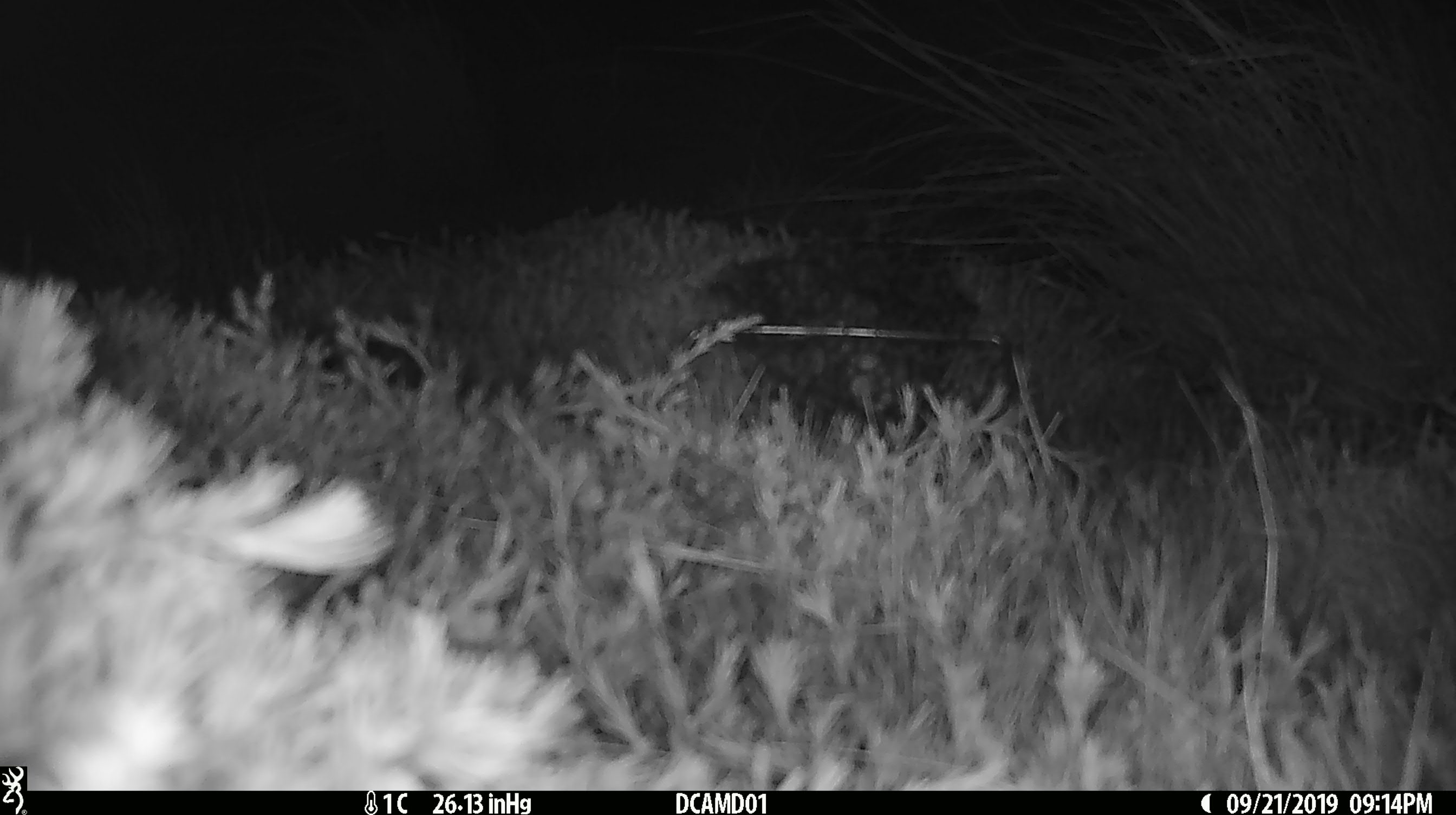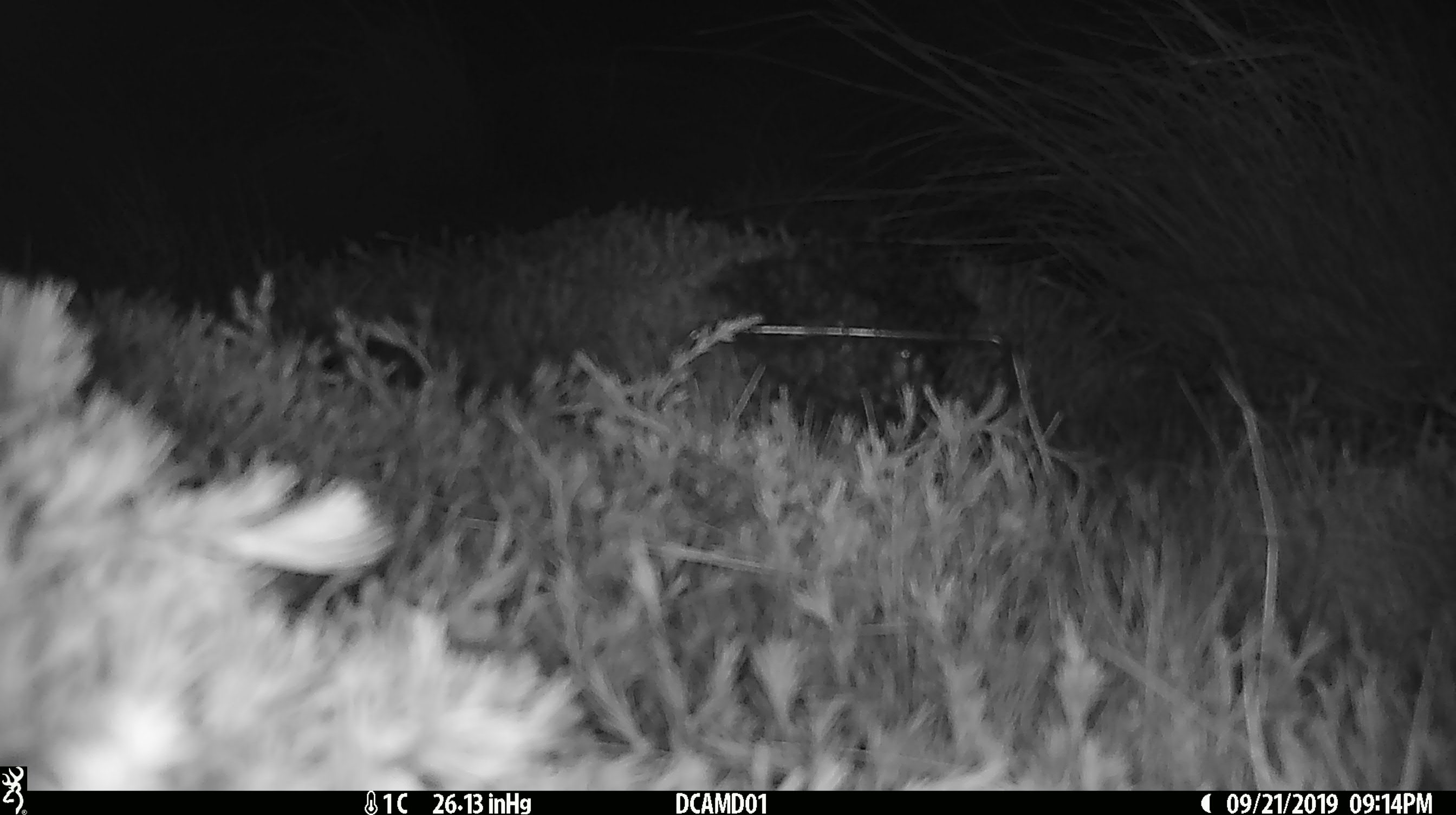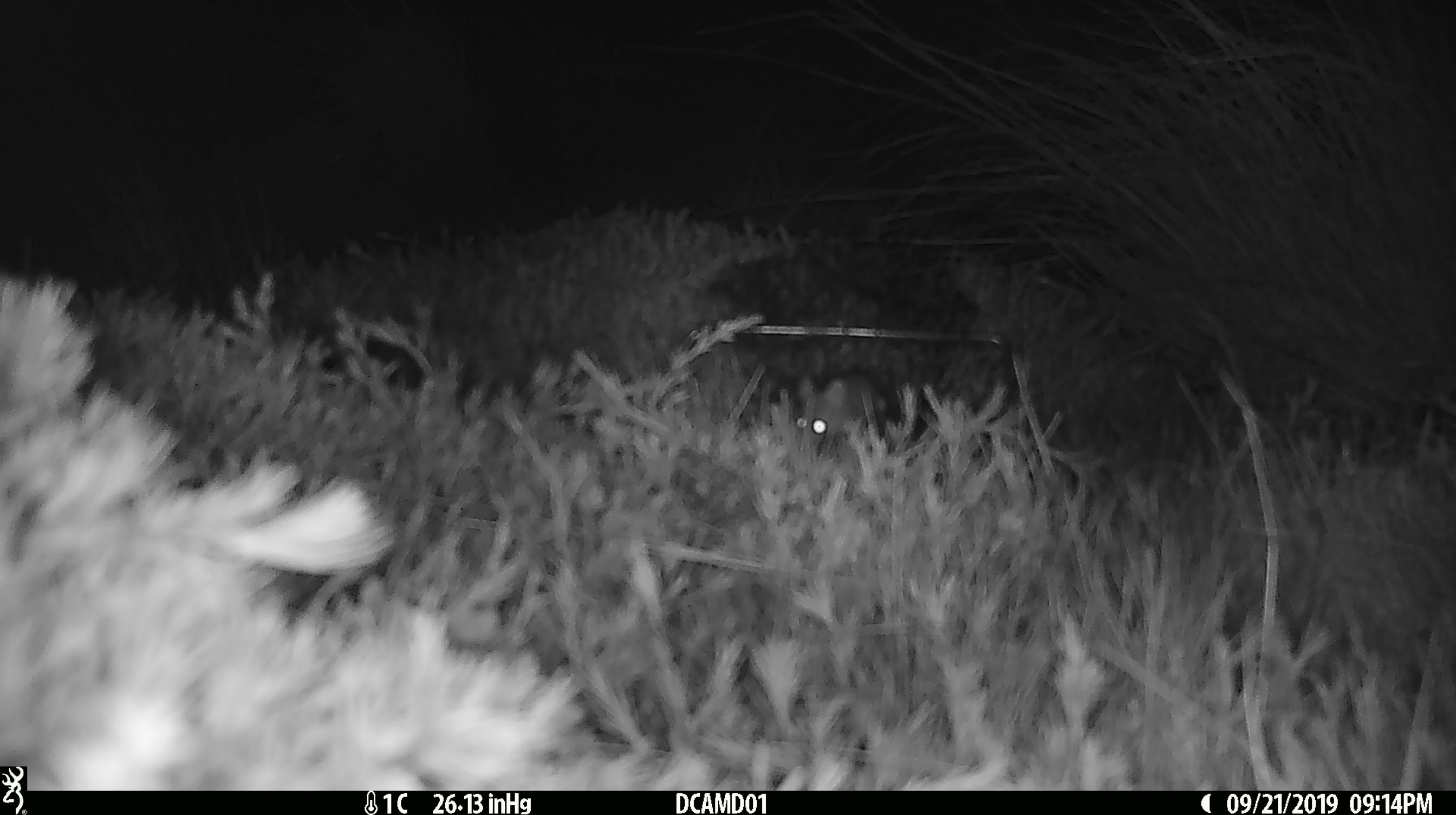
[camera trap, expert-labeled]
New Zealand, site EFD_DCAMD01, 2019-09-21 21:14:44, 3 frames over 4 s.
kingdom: Animalia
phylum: Chordata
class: Mammalia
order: Rodentia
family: Muridae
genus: Mus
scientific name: Mus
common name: mouse